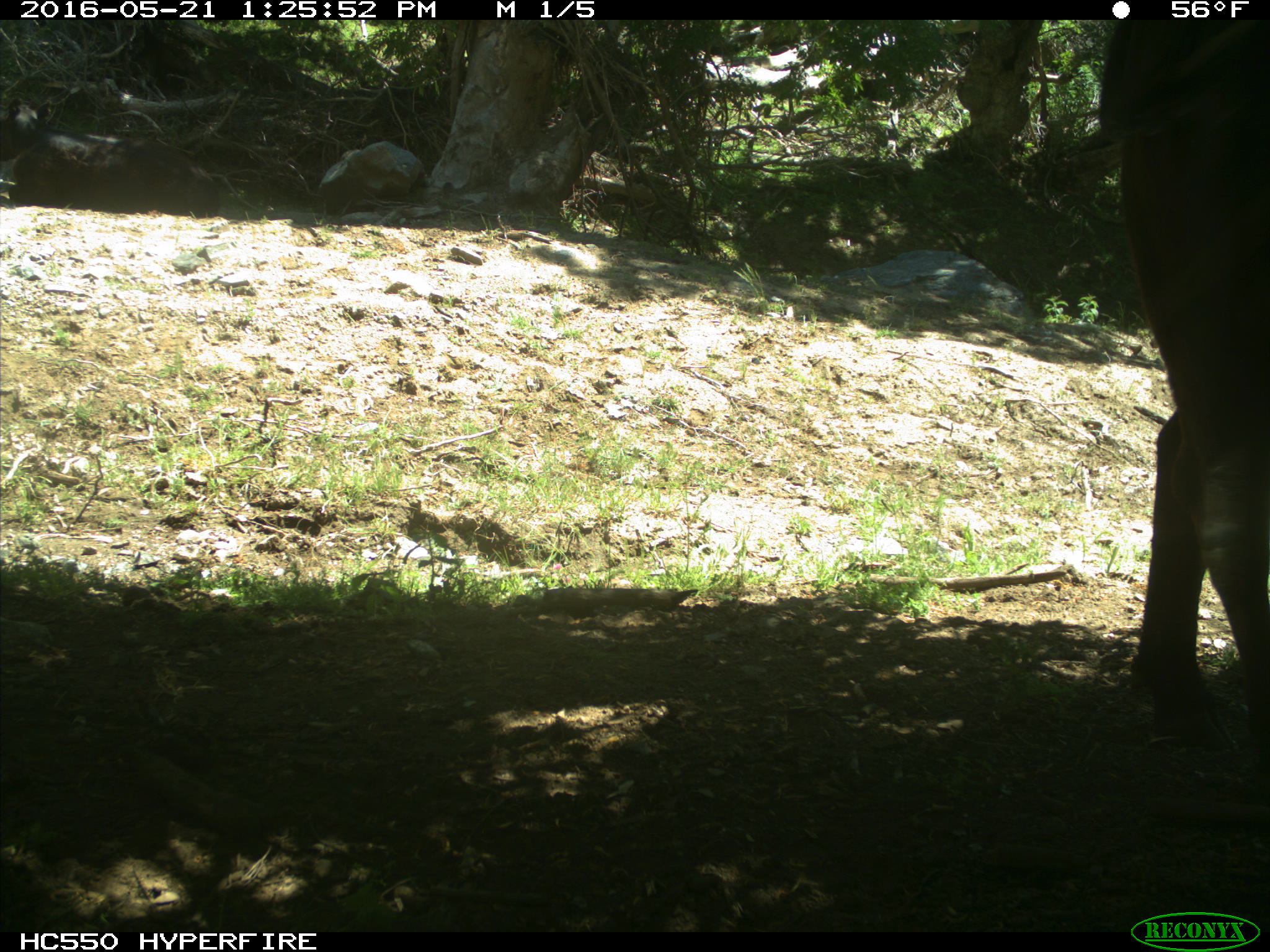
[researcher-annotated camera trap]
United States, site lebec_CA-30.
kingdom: Animalia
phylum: Chordata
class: Mammalia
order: Artiodactyla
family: Bovidae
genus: Bos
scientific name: Bos taurus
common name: domestic cow